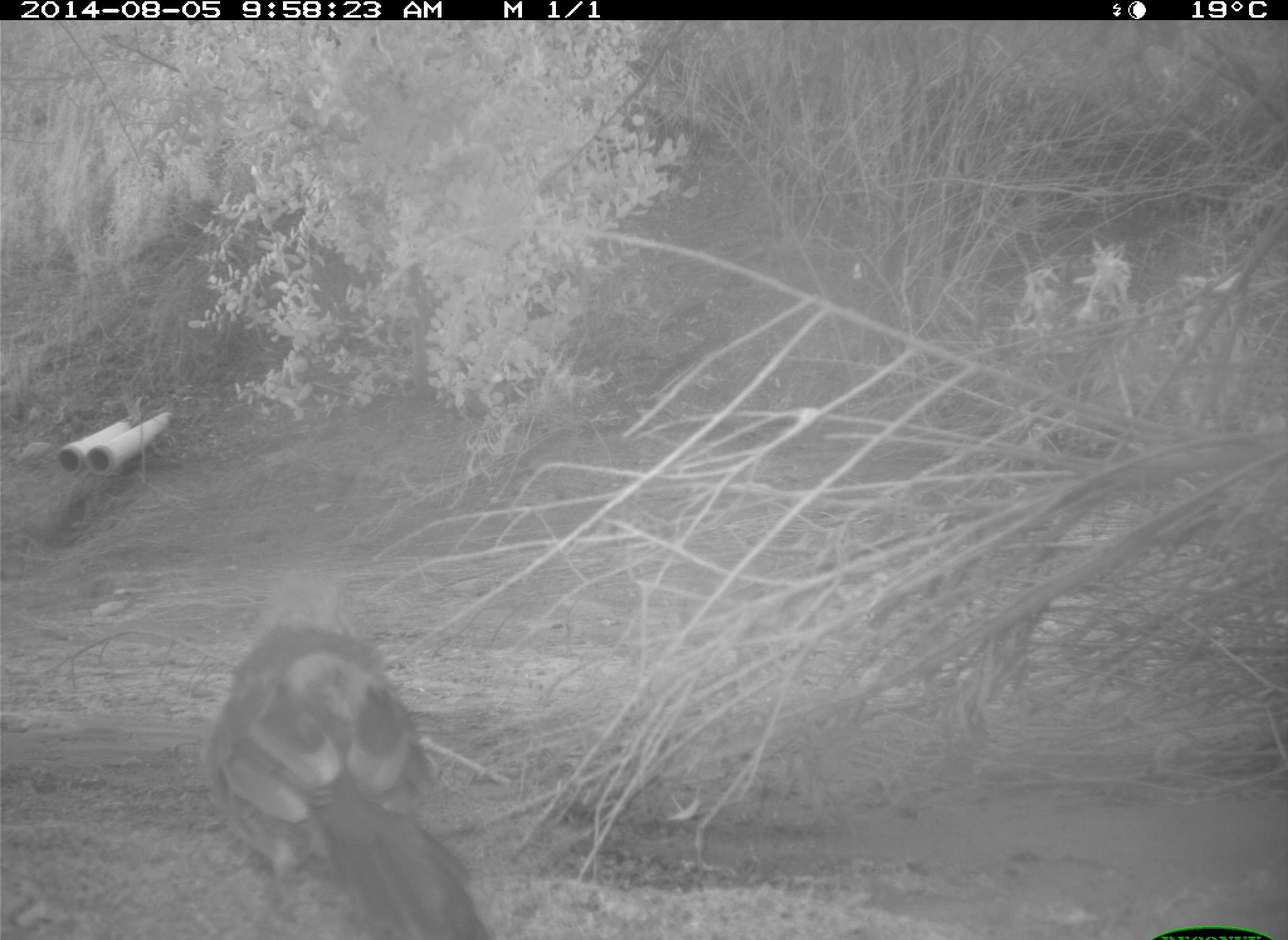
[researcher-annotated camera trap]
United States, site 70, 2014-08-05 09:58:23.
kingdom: Animalia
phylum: Chordata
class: Aves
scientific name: Aves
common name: bird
Bird (Aves).